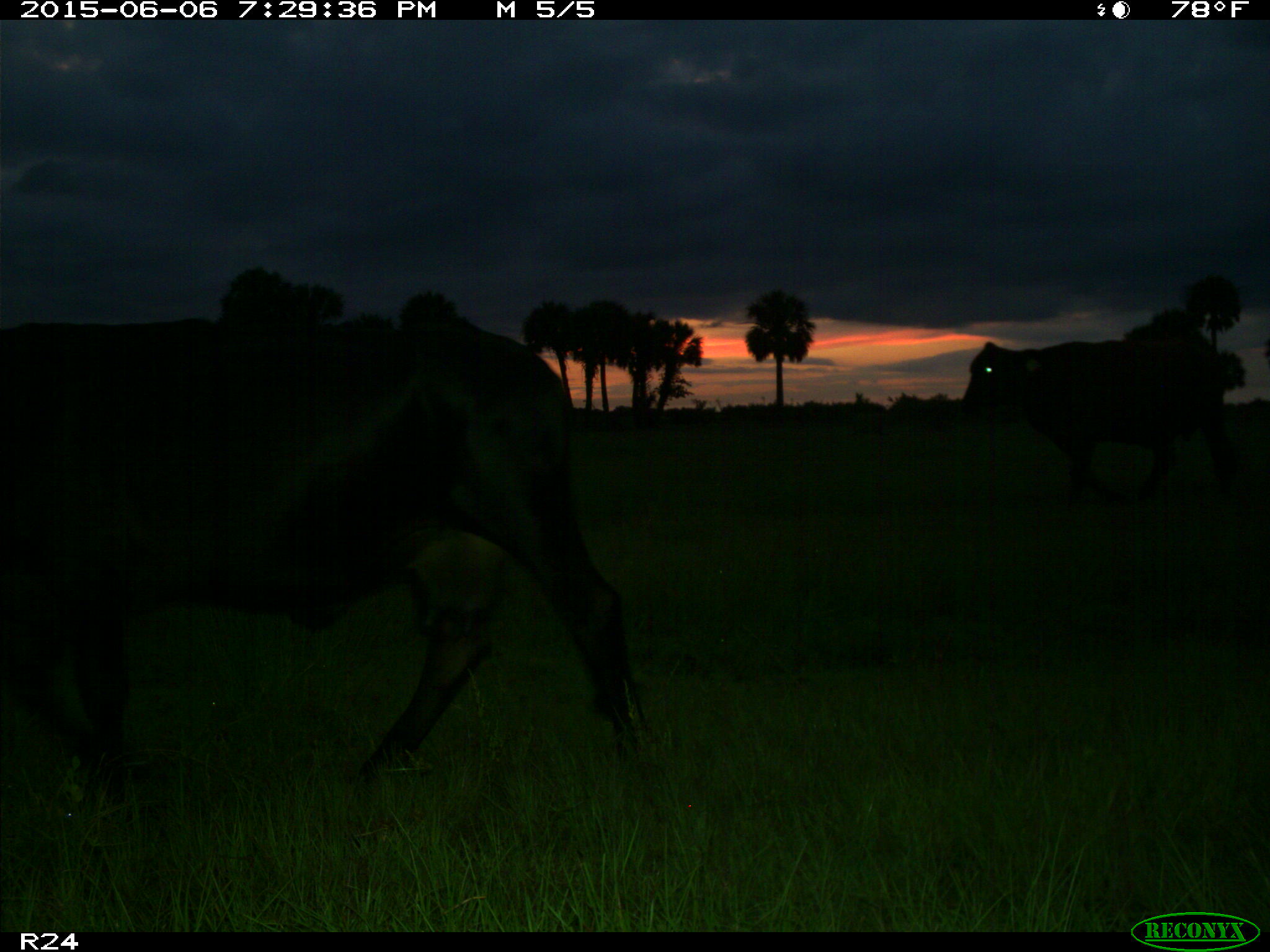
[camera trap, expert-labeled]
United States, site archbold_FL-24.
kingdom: Animalia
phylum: Chordata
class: Mammalia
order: Artiodactyla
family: Bovidae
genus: Bos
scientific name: Bos taurus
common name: domestic cow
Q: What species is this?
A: Bos taurus (domestic cow).